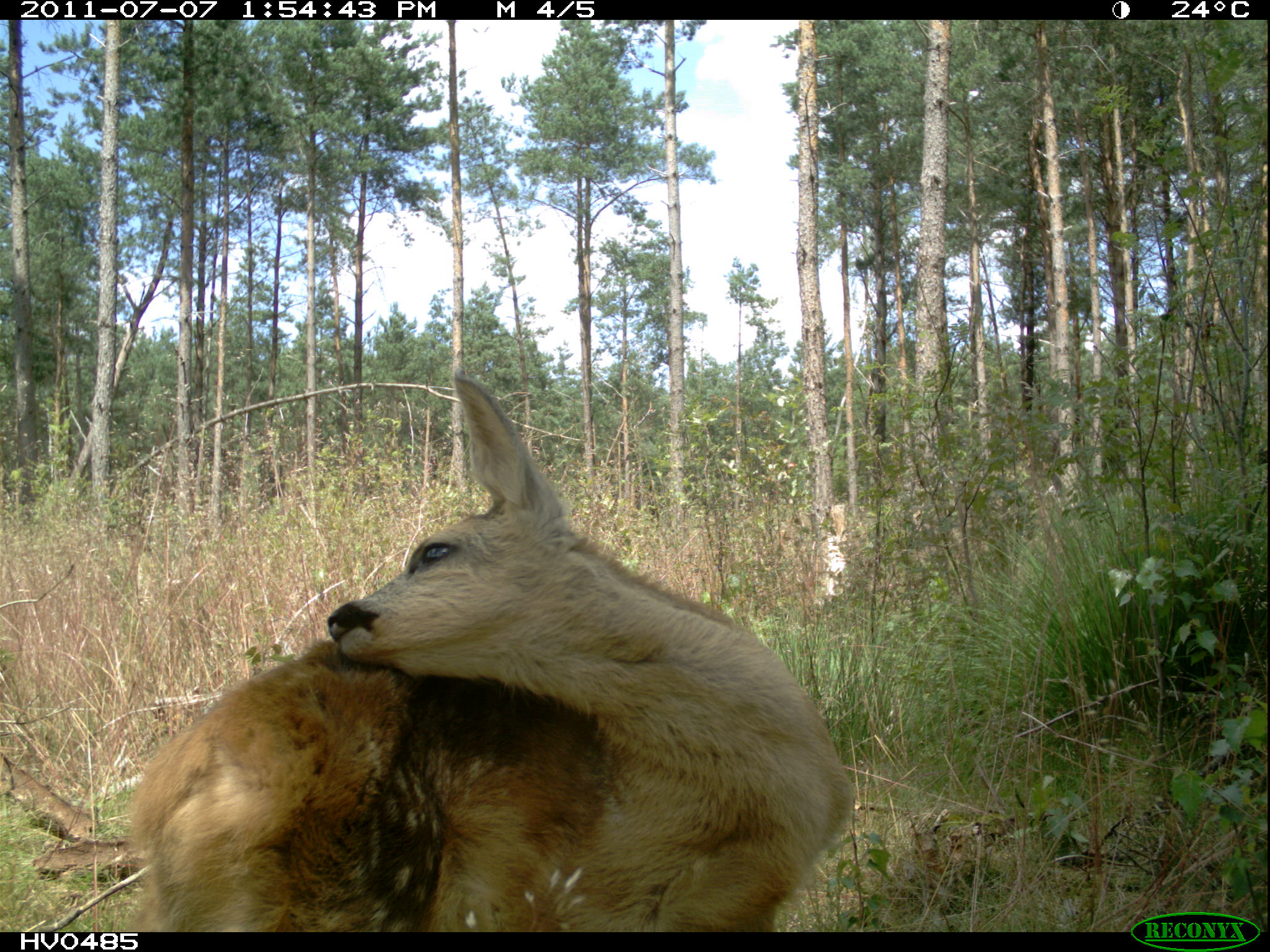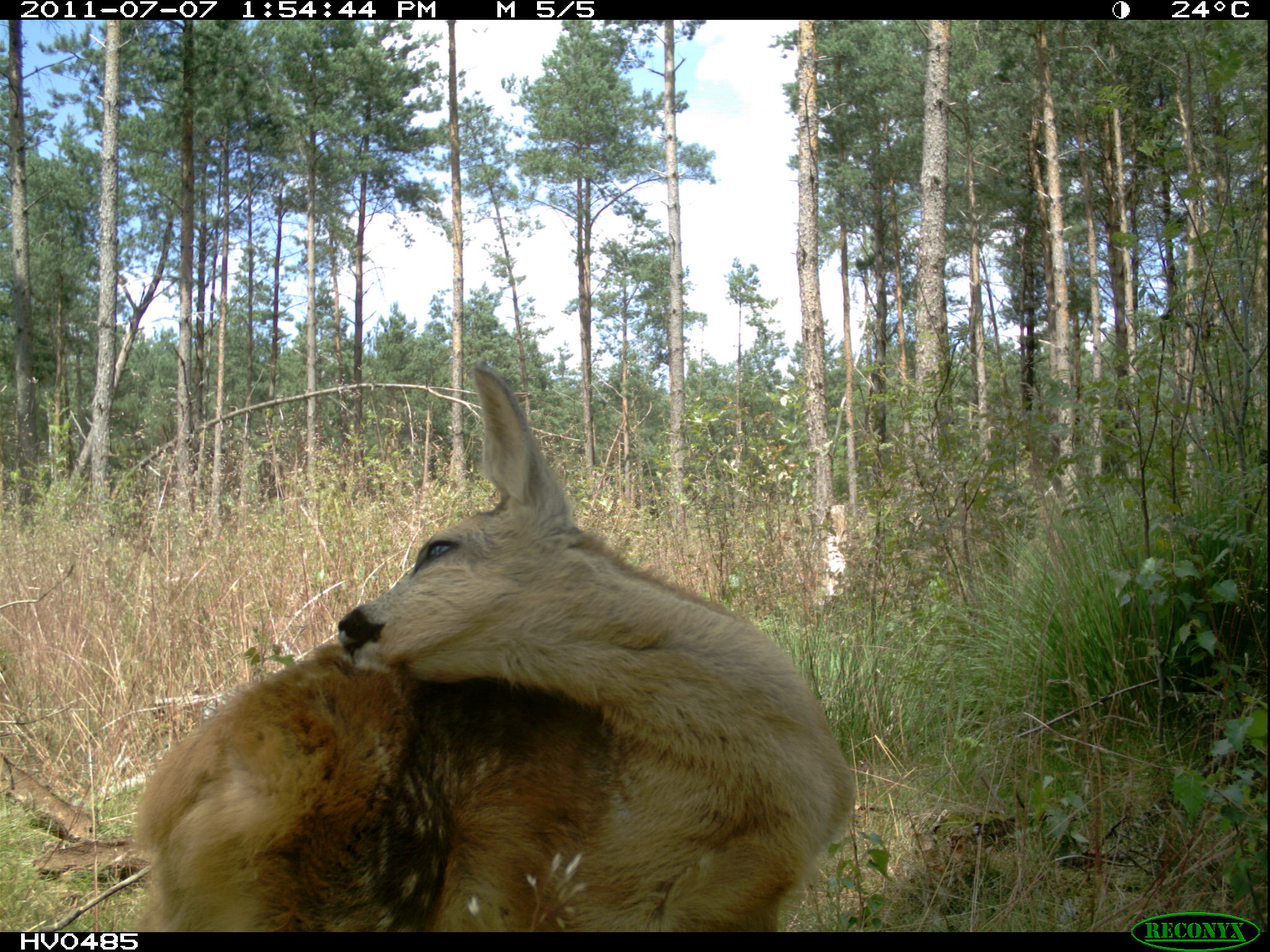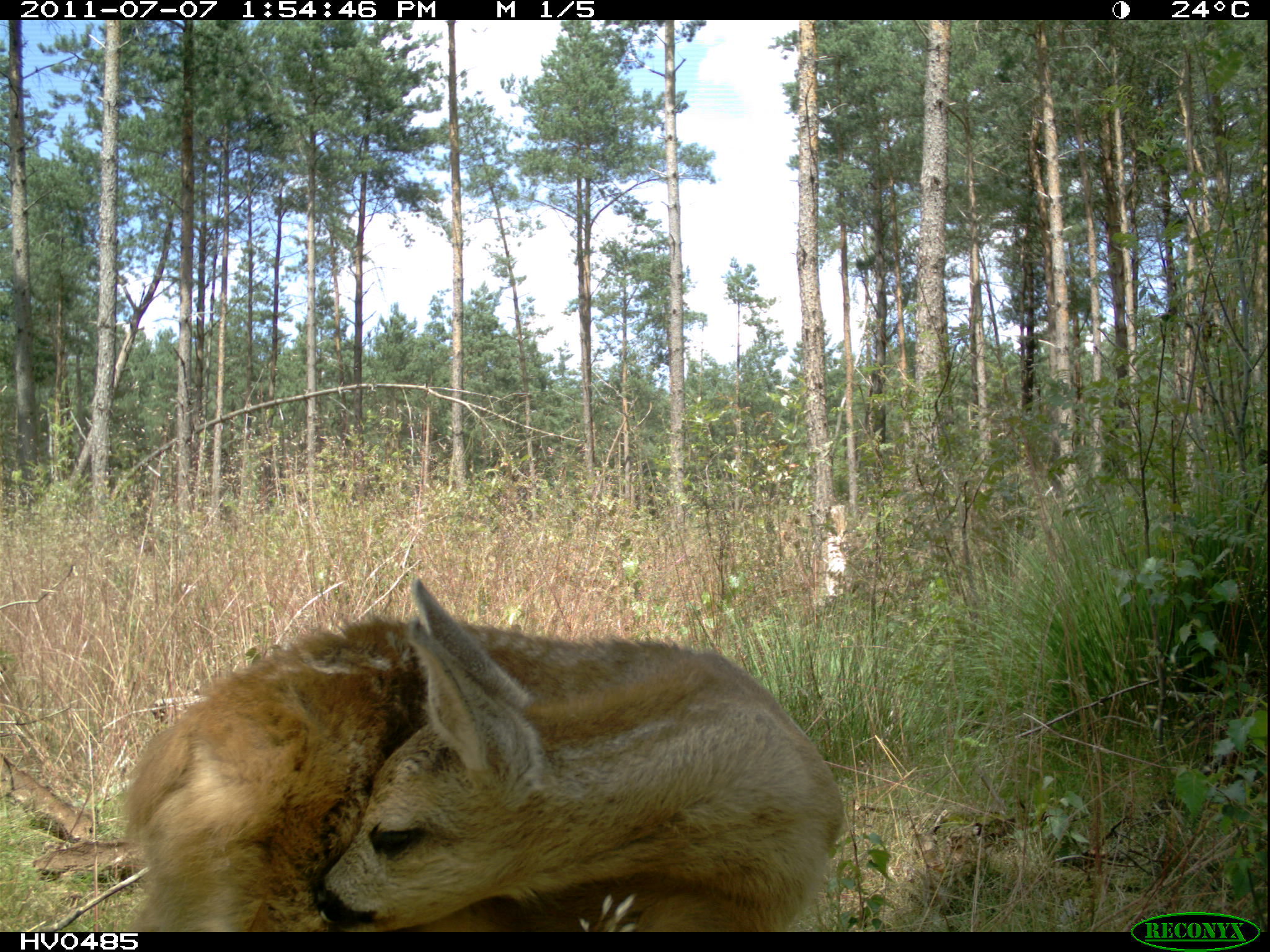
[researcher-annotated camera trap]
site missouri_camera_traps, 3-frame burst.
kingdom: Animalia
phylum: Chordata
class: Mammalia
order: Artiodactyla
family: Cervidae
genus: Capreolus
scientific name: Capreolus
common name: roe deer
Roe deer (Capreolus). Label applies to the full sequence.